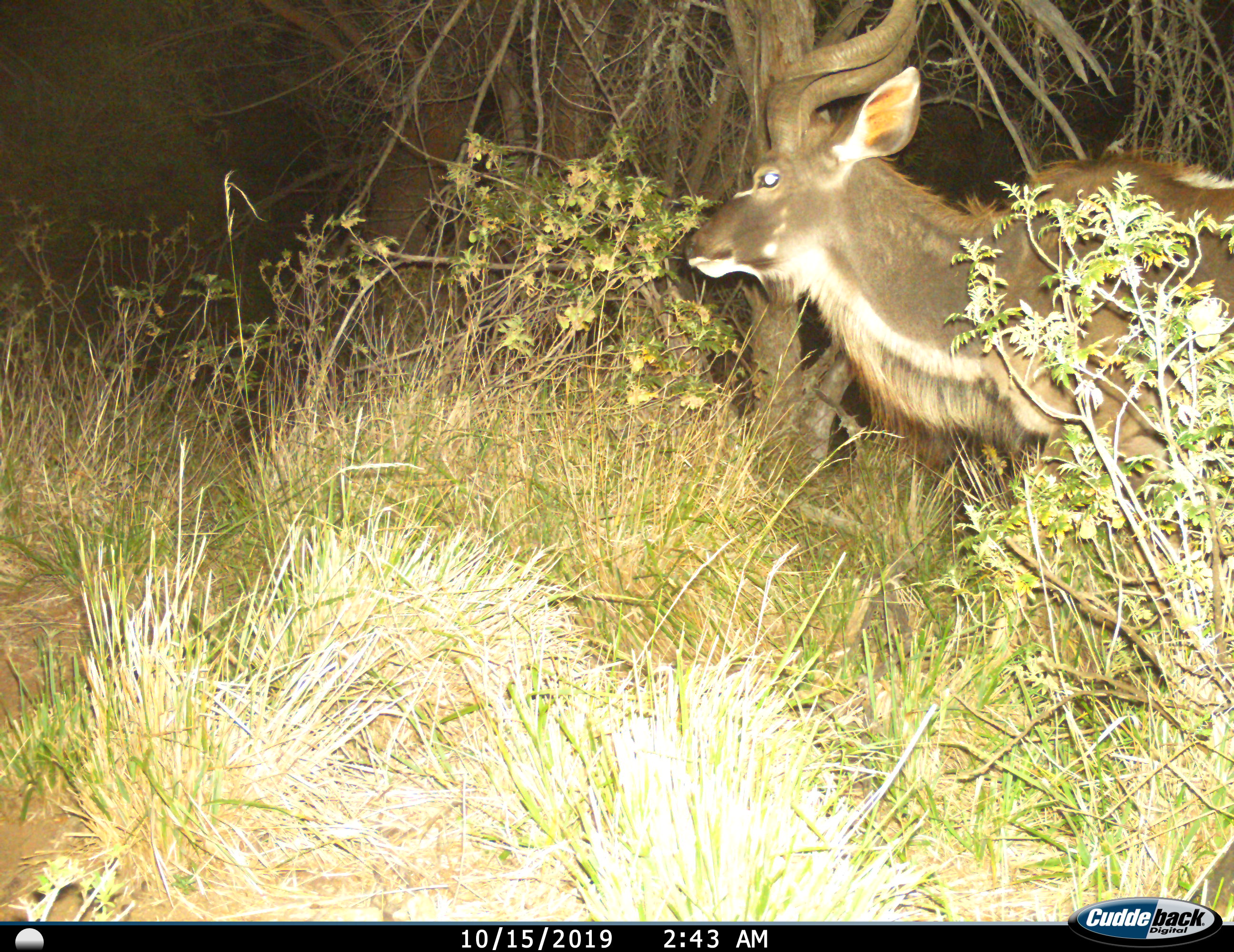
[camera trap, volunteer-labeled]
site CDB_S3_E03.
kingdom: Animalia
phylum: Chordata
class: Mammalia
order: Artiodactyla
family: Bovidae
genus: Tragelaphus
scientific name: Tragelaphus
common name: kudu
Kudu (Tragelaphus), count 1. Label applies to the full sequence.